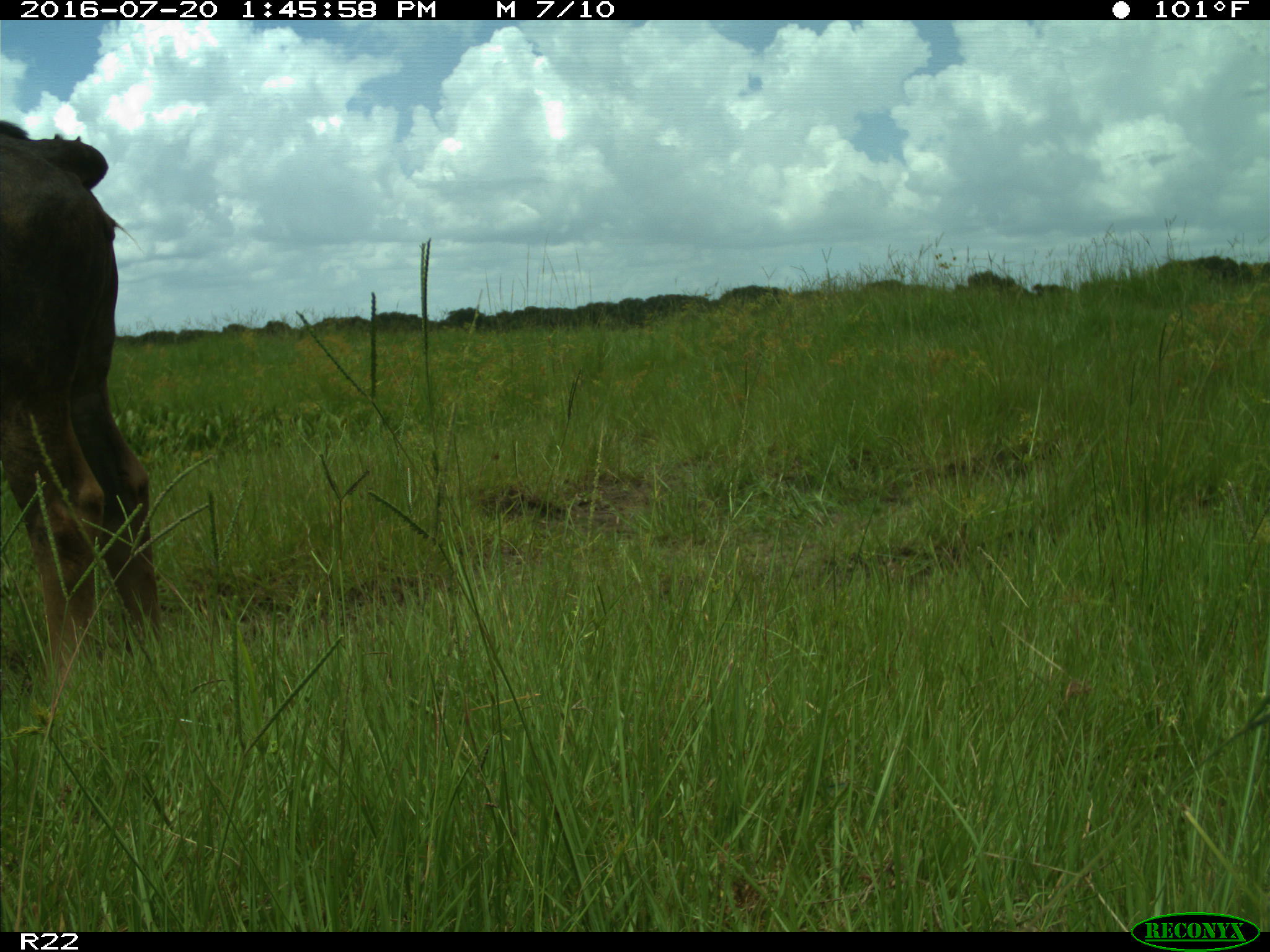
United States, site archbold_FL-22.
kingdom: Animalia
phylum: Chordata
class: Mammalia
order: Artiodactyla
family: Bovidae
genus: Bos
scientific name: Bos taurus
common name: domestic cow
Bos taurus (domestic cow).